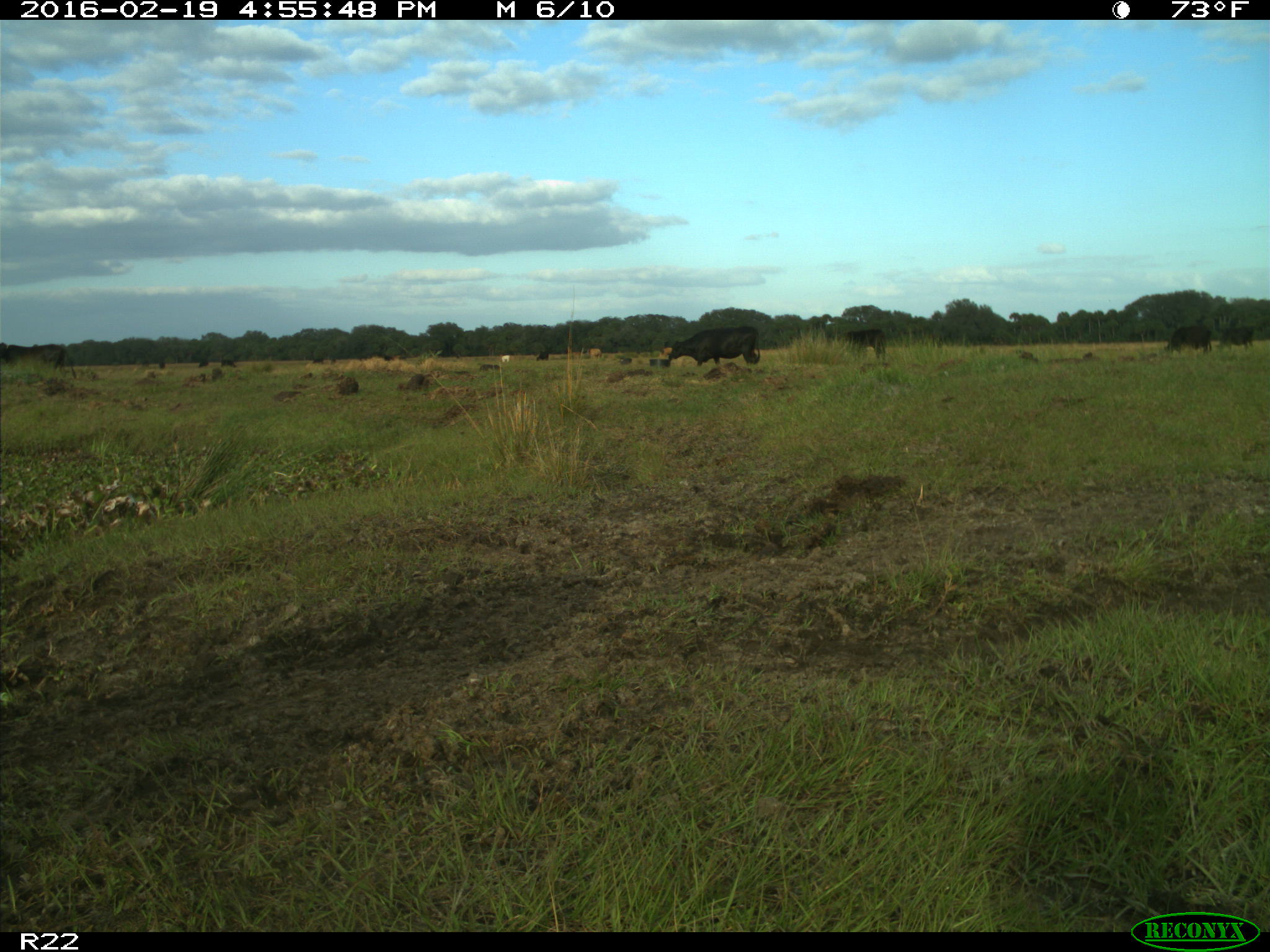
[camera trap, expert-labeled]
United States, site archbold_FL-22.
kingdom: Animalia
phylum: Chordata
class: Mammalia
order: Artiodactyla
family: Bovidae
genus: Bos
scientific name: Bos taurus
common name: domestic cow